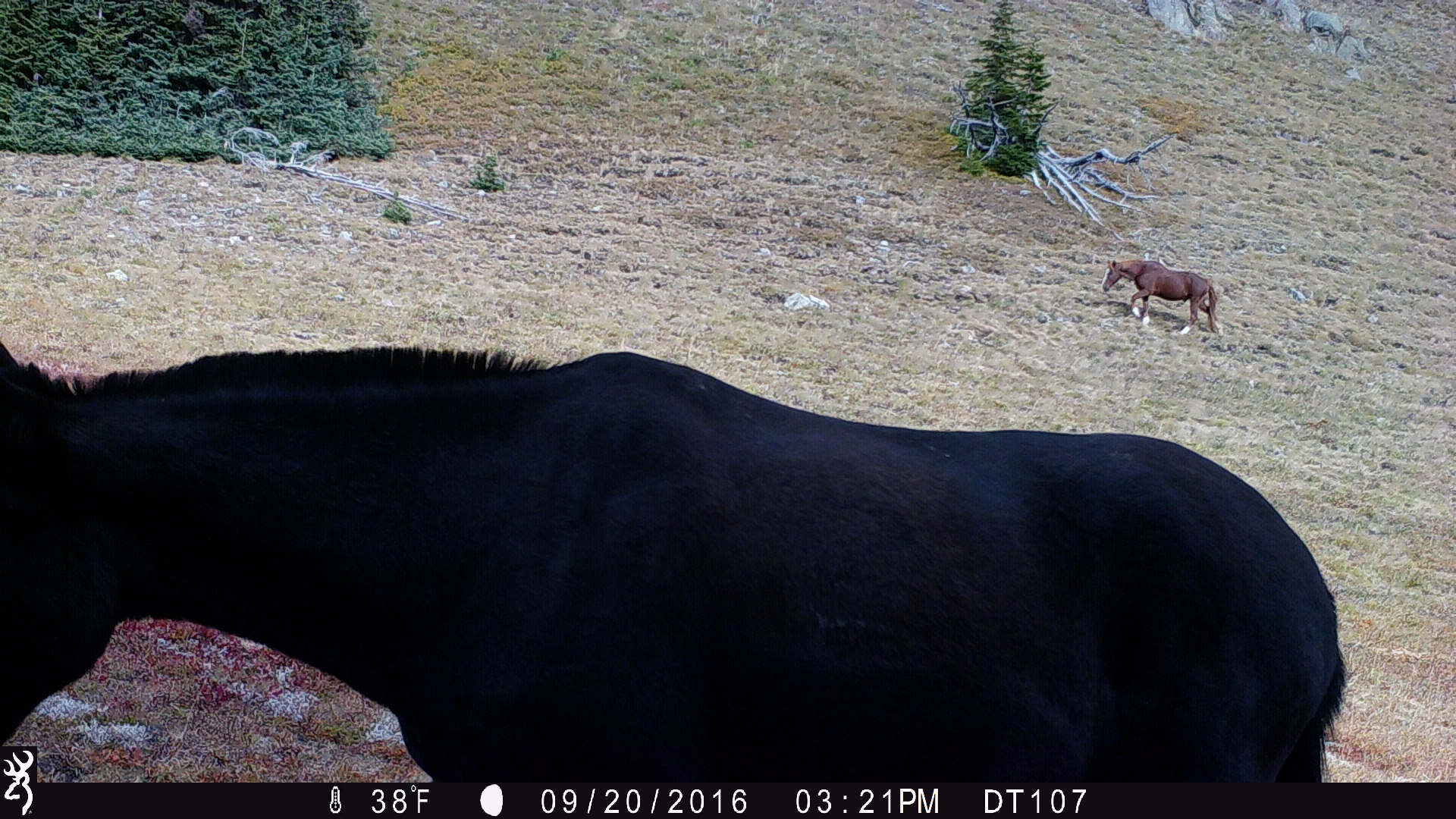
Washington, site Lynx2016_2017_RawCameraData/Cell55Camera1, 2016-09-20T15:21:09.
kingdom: Animalia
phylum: Chordata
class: Mammalia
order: Perissodactyla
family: Equidae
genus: Equus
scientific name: Equus caballus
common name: domestic horse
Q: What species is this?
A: Domestic horse (Equus caballus).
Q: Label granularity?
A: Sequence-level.